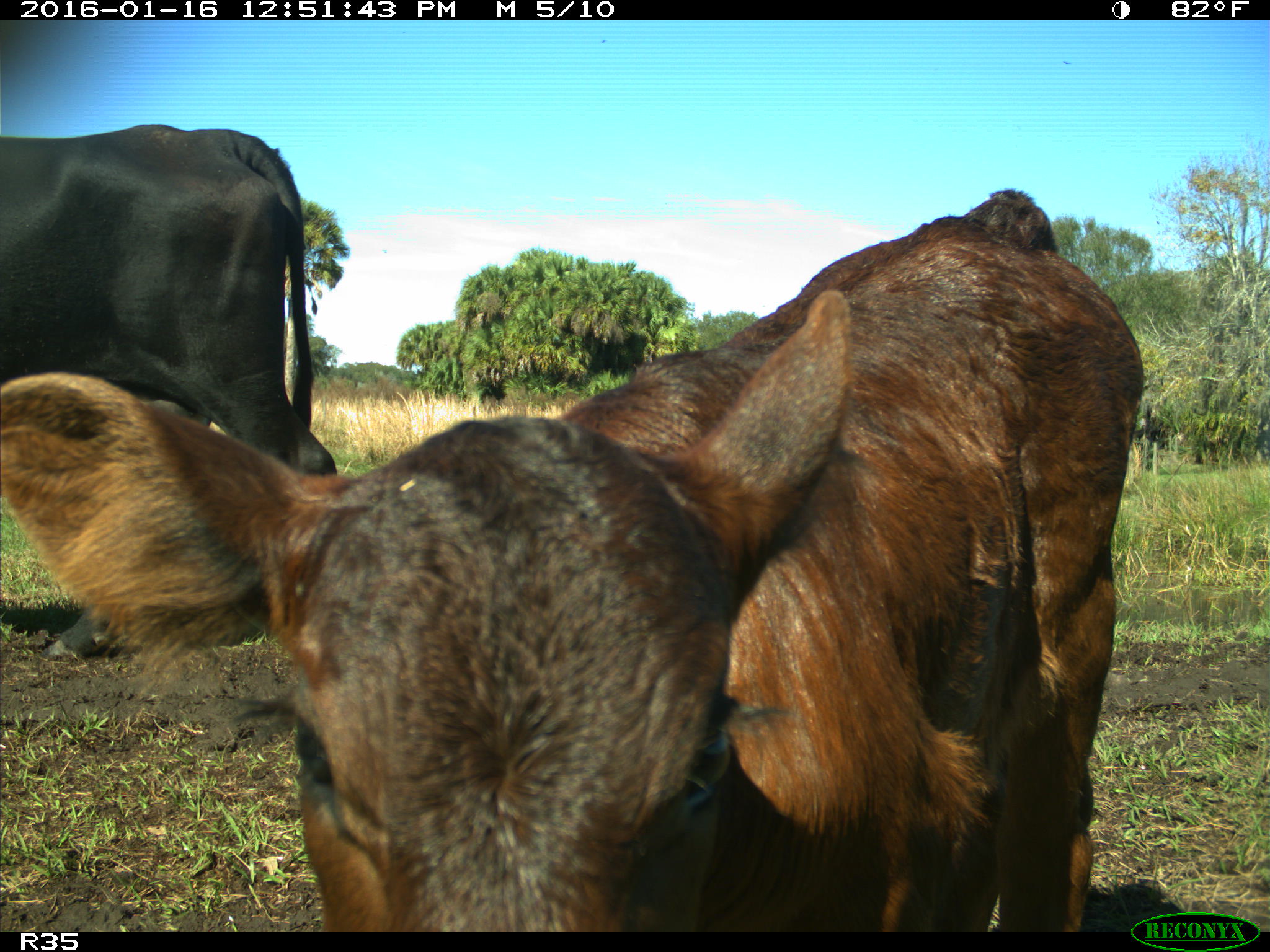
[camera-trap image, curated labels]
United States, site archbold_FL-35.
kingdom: Animalia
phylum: Chordata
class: Mammalia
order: Artiodactyla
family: Bovidae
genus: Bos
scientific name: Bos taurus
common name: domestic cow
Bos taurus (domestic cow).